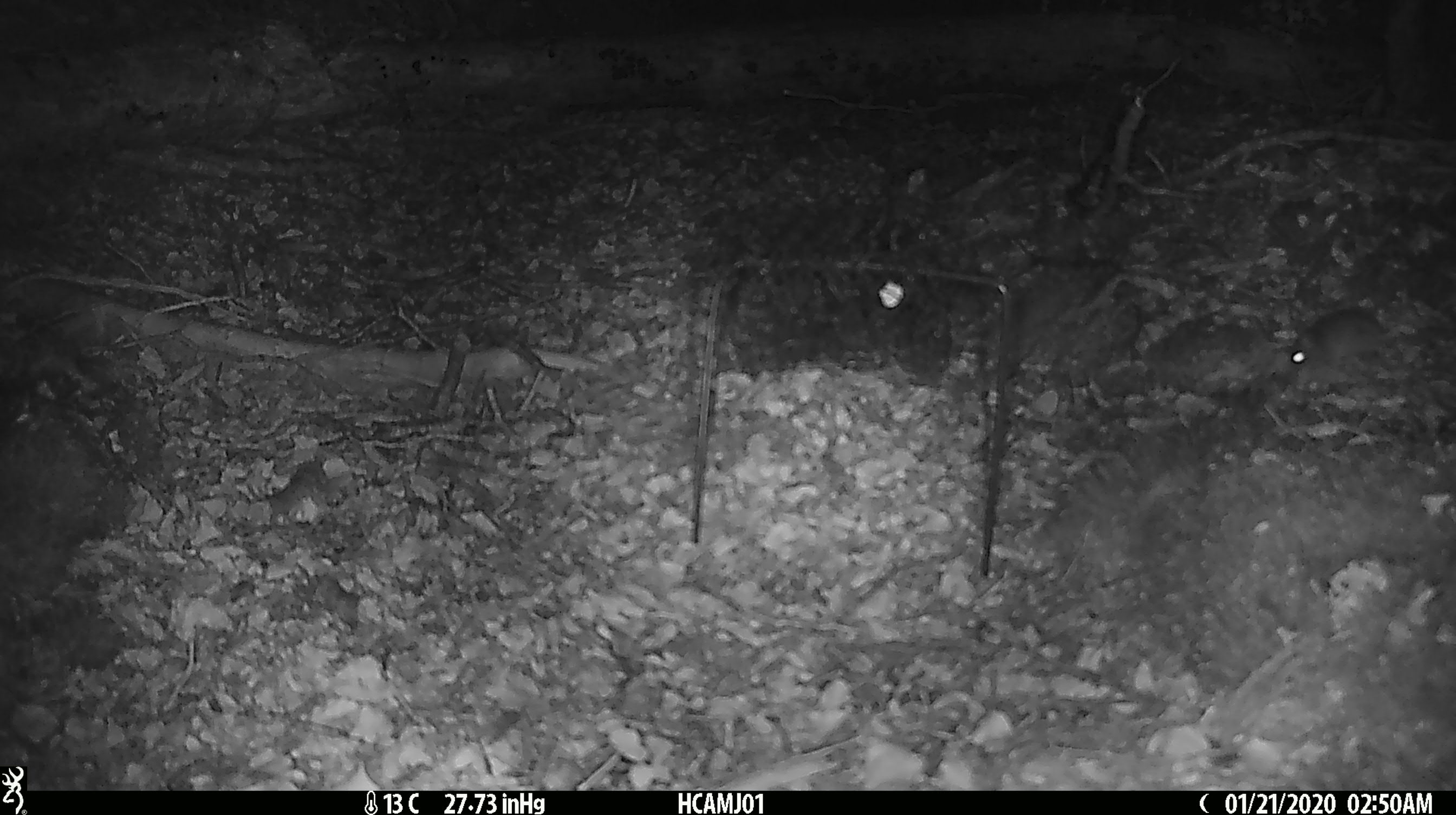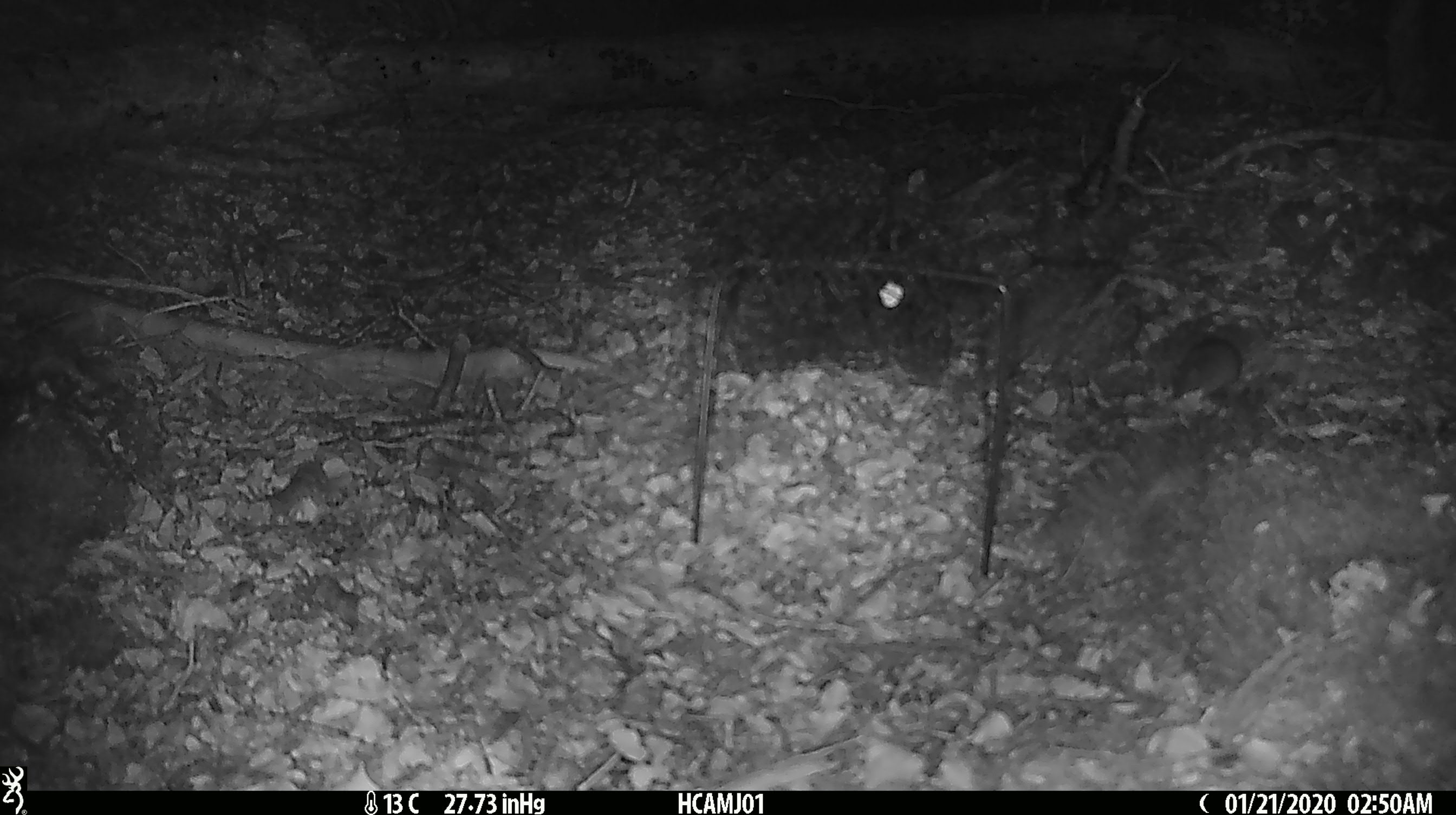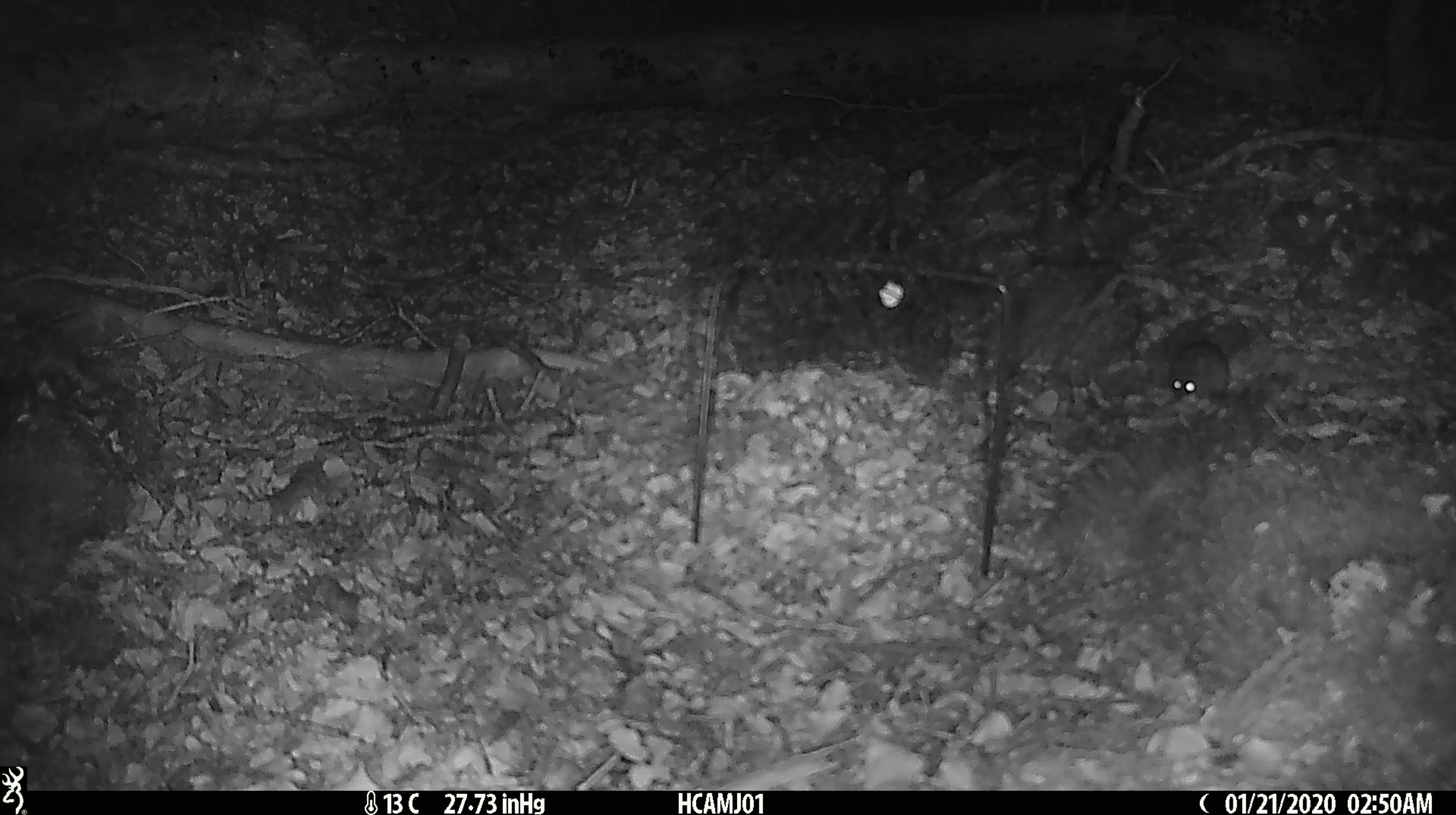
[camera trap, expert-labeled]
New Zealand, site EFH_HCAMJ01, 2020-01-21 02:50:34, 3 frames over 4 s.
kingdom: Animalia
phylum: Chordata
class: Mammalia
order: Rodentia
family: Muridae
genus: Mus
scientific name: Mus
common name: mouse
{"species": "mouse (Mus)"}